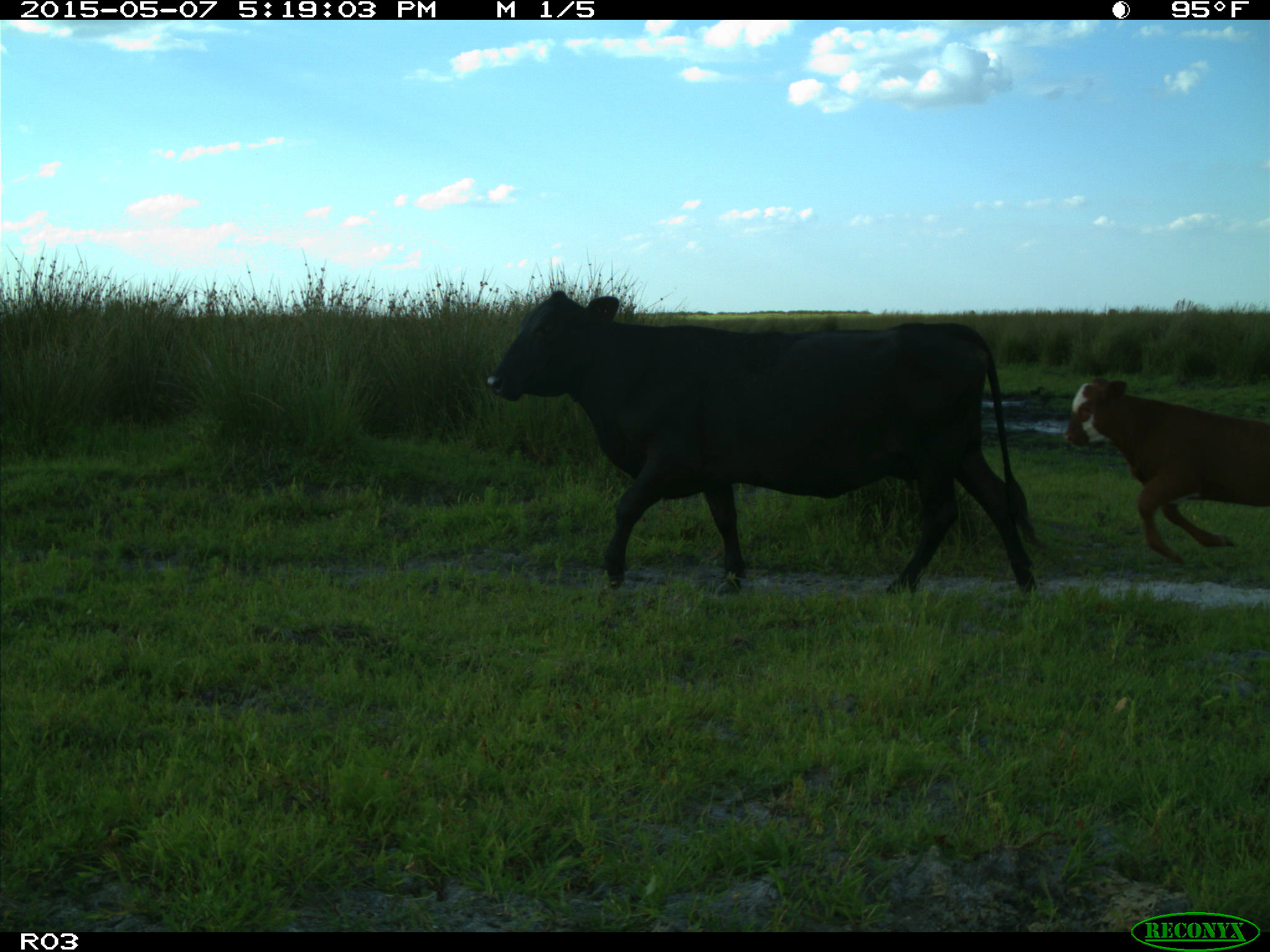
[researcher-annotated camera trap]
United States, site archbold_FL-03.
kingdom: Animalia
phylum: Chordata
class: Mammalia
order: Artiodactyla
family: Bovidae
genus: Bos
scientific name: Bos taurus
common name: domestic cow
Bos taurus (domestic cow).